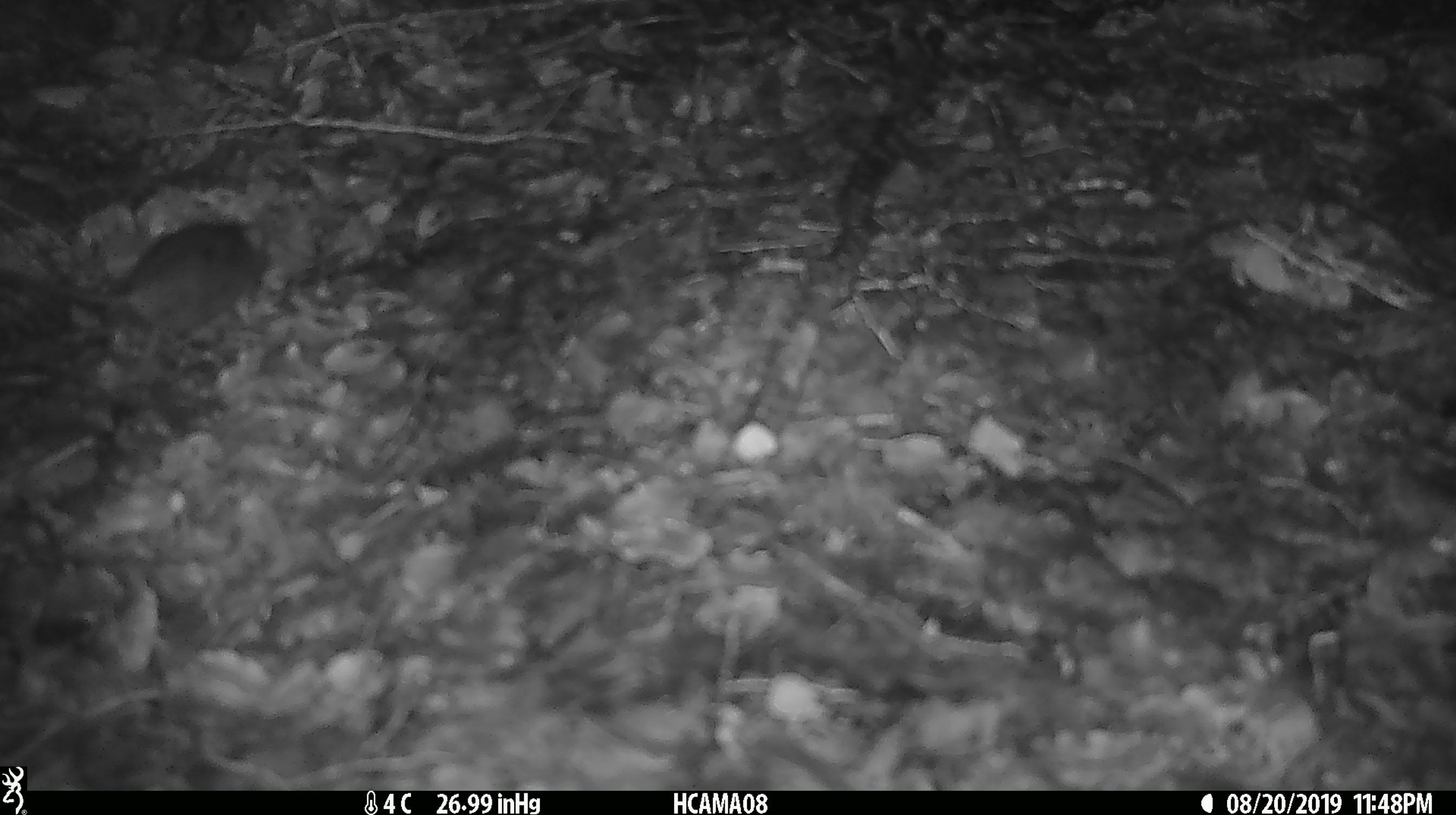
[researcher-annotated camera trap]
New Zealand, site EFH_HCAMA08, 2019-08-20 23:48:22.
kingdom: Animalia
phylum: Chordata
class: Mammalia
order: Rodentia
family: Muridae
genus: Mus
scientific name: Mus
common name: mouse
Mouse (Mus).